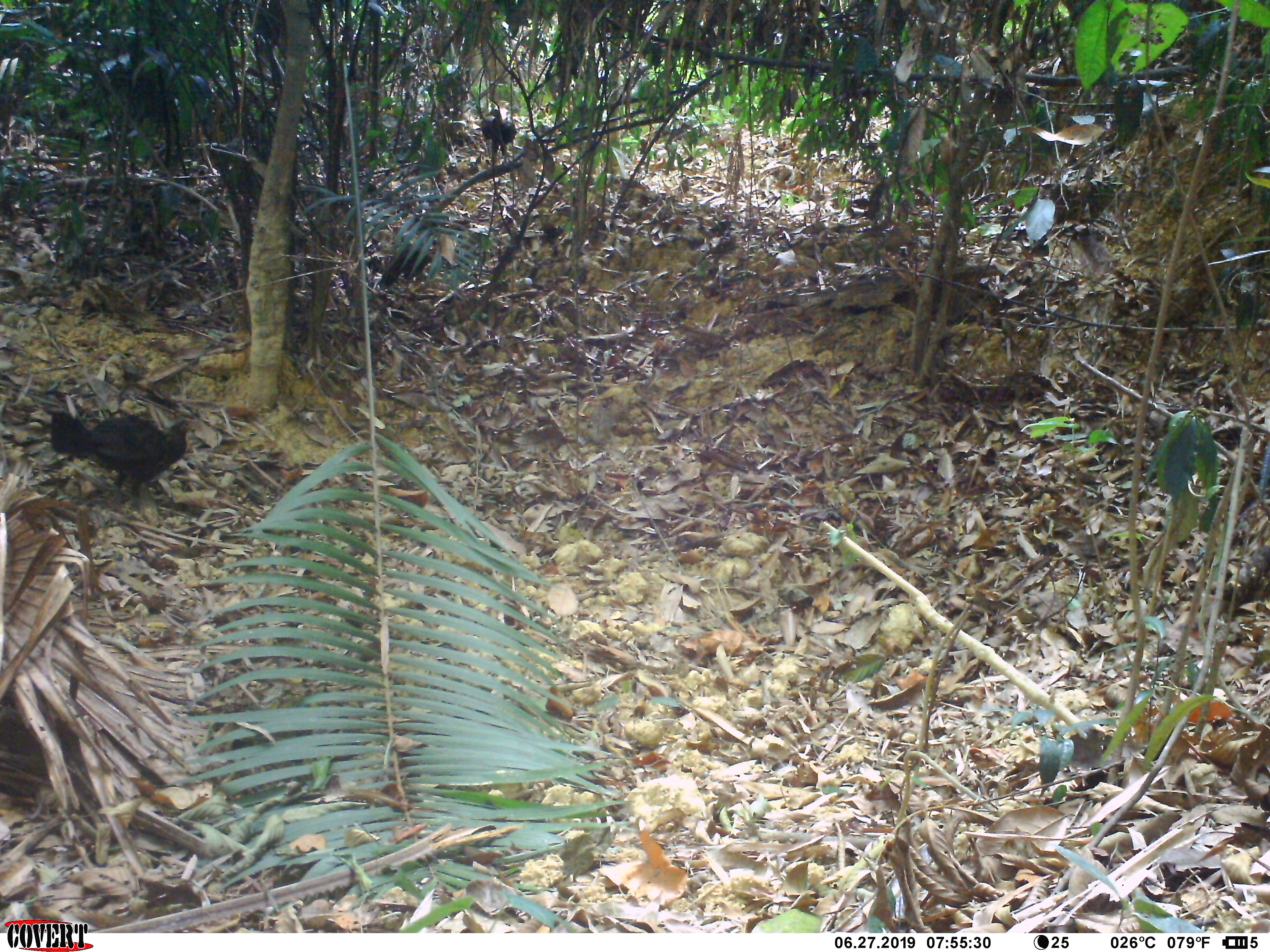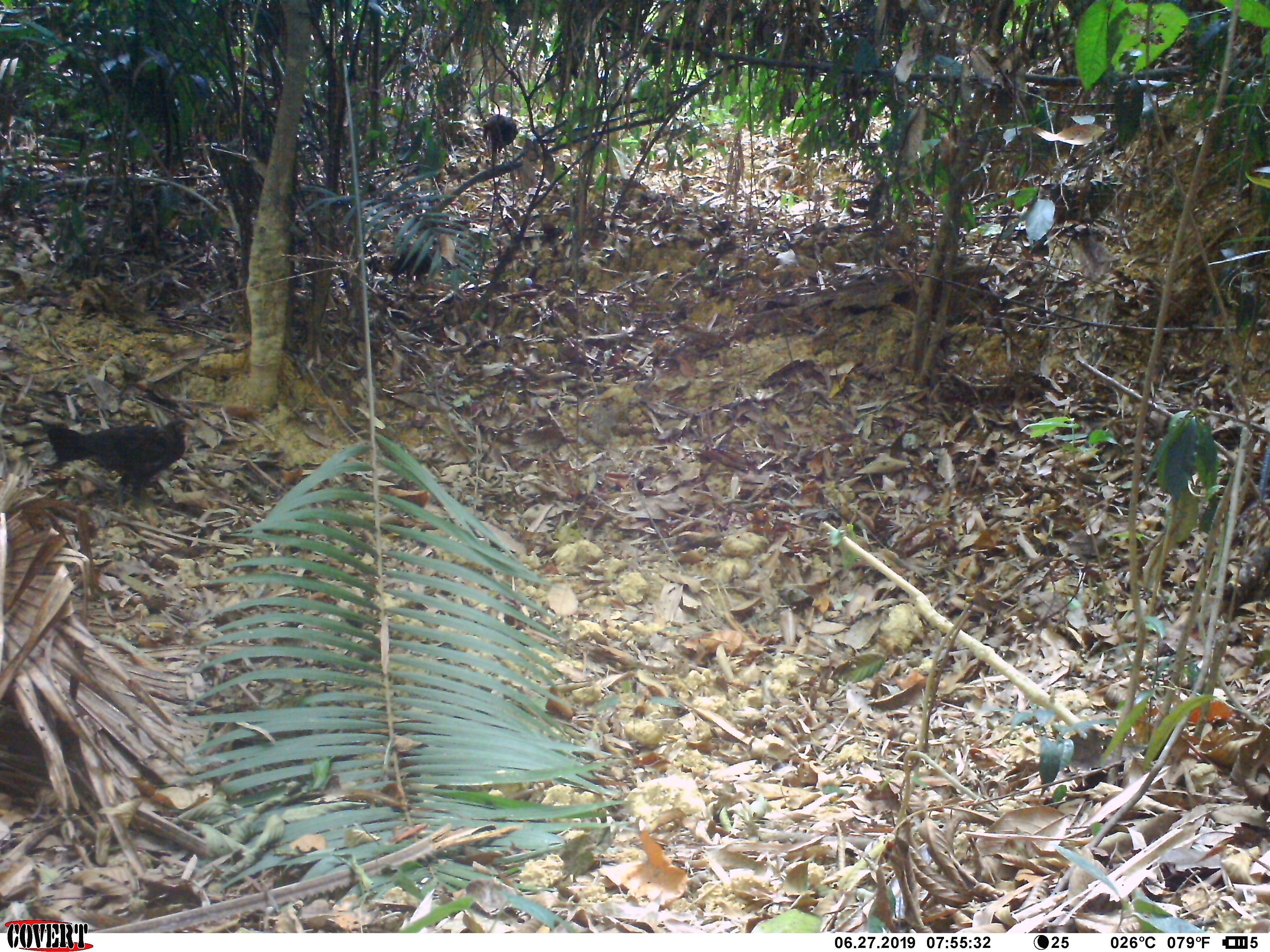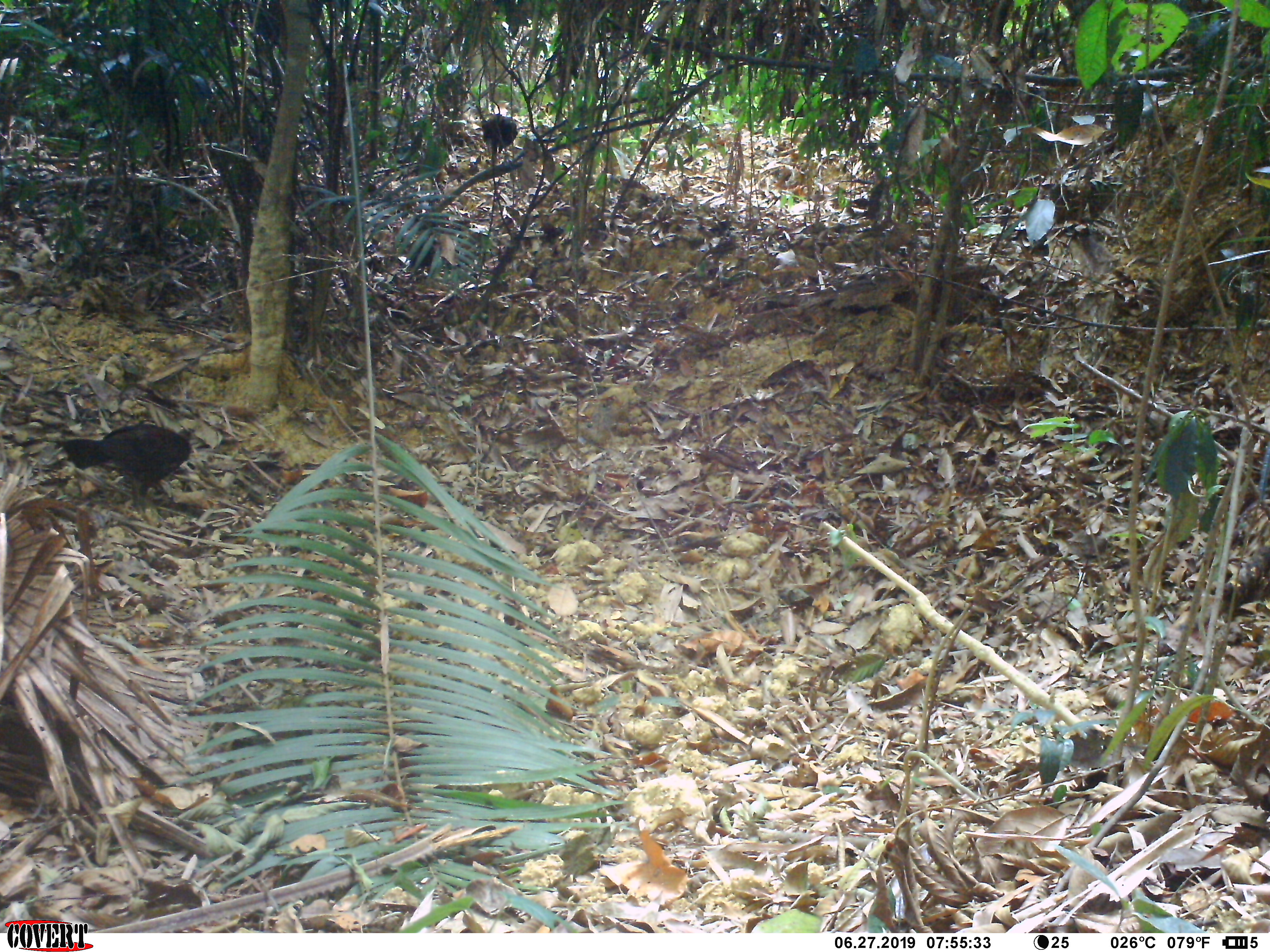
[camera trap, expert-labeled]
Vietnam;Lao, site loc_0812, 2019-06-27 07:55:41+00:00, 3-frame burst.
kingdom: Animalia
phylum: Chordata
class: Aves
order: Galliformes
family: Phasianidae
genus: Gallus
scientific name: Gallus gallus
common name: red junglefowl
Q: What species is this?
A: Red junglefowl (Gallus gallus).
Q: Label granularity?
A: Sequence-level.